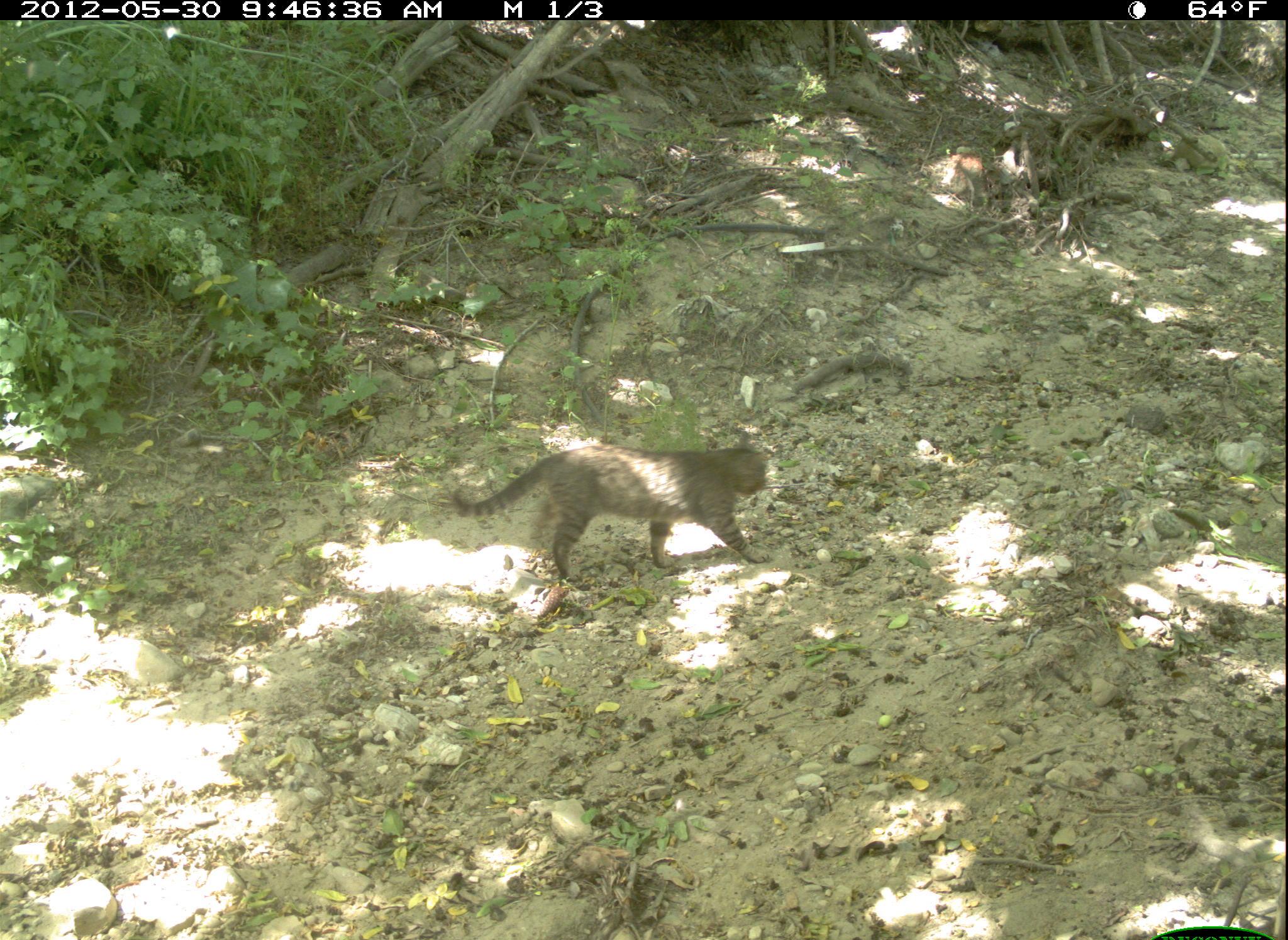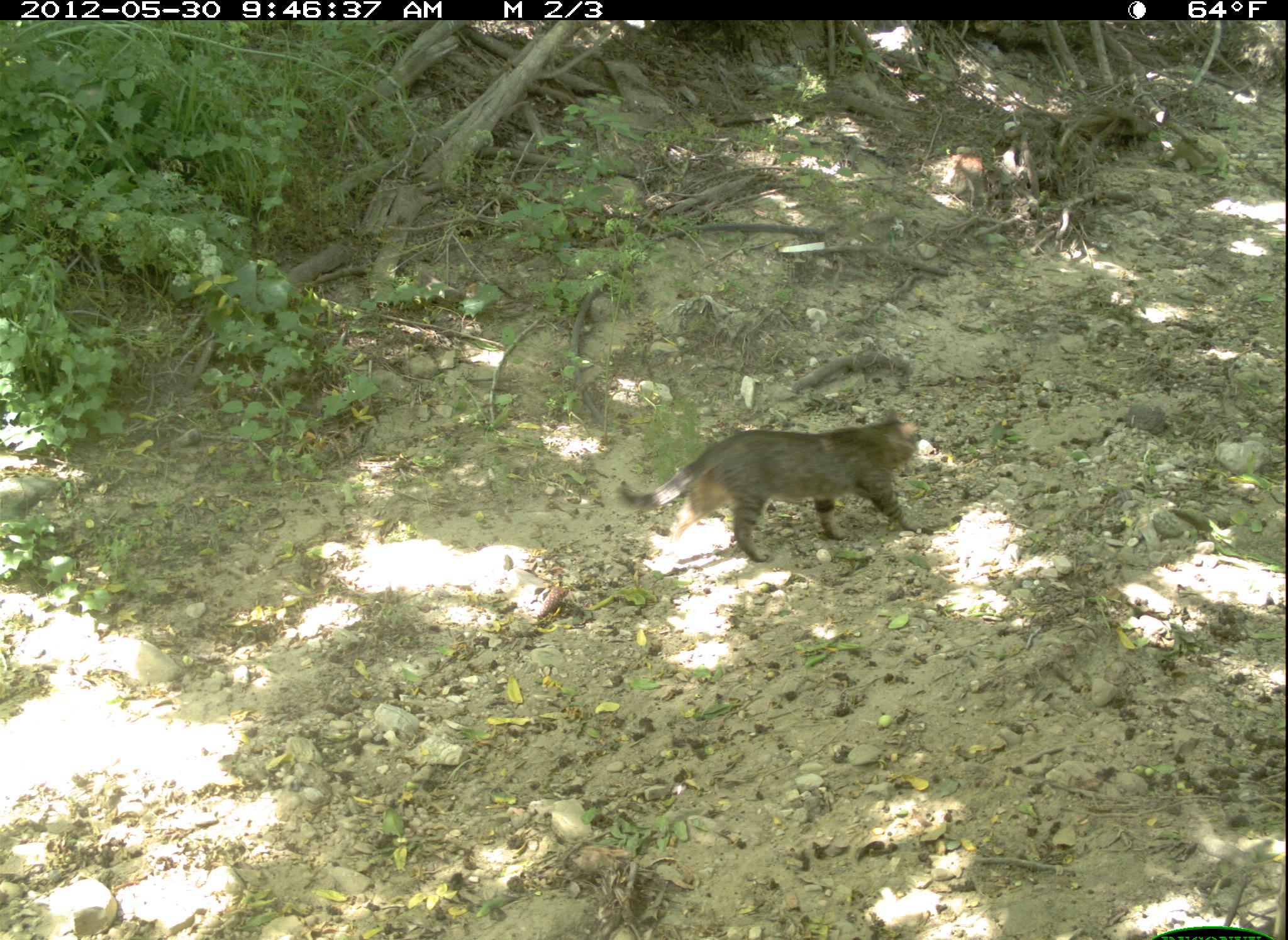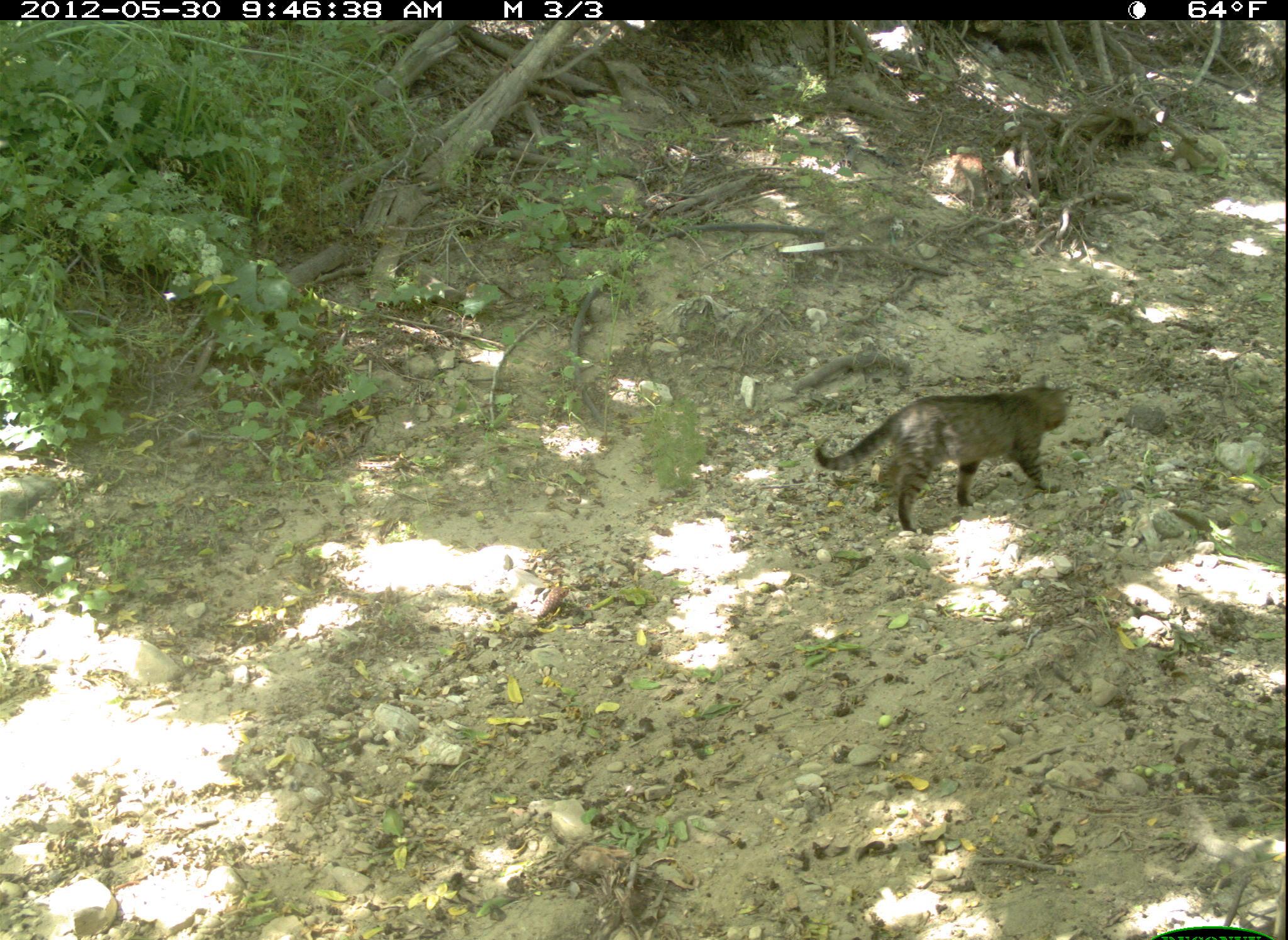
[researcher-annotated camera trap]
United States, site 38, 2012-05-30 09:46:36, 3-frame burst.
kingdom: Animalia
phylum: Chordata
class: Mammalia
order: Carnivora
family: Felidae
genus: Felis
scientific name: Felis catus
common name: cat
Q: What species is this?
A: Cat (Felis catus).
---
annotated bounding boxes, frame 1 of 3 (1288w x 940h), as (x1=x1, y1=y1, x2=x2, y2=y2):
cat: (x1=419, y1=427, x2=813, y2=615)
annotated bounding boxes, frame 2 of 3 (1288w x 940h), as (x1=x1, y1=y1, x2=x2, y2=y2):
cat: (x1=597, y1=408, x2=956, y2=569)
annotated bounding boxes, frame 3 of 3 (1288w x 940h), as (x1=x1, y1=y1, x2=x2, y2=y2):
cat: (x1=800, y1=364, x2=1085, y2=541)